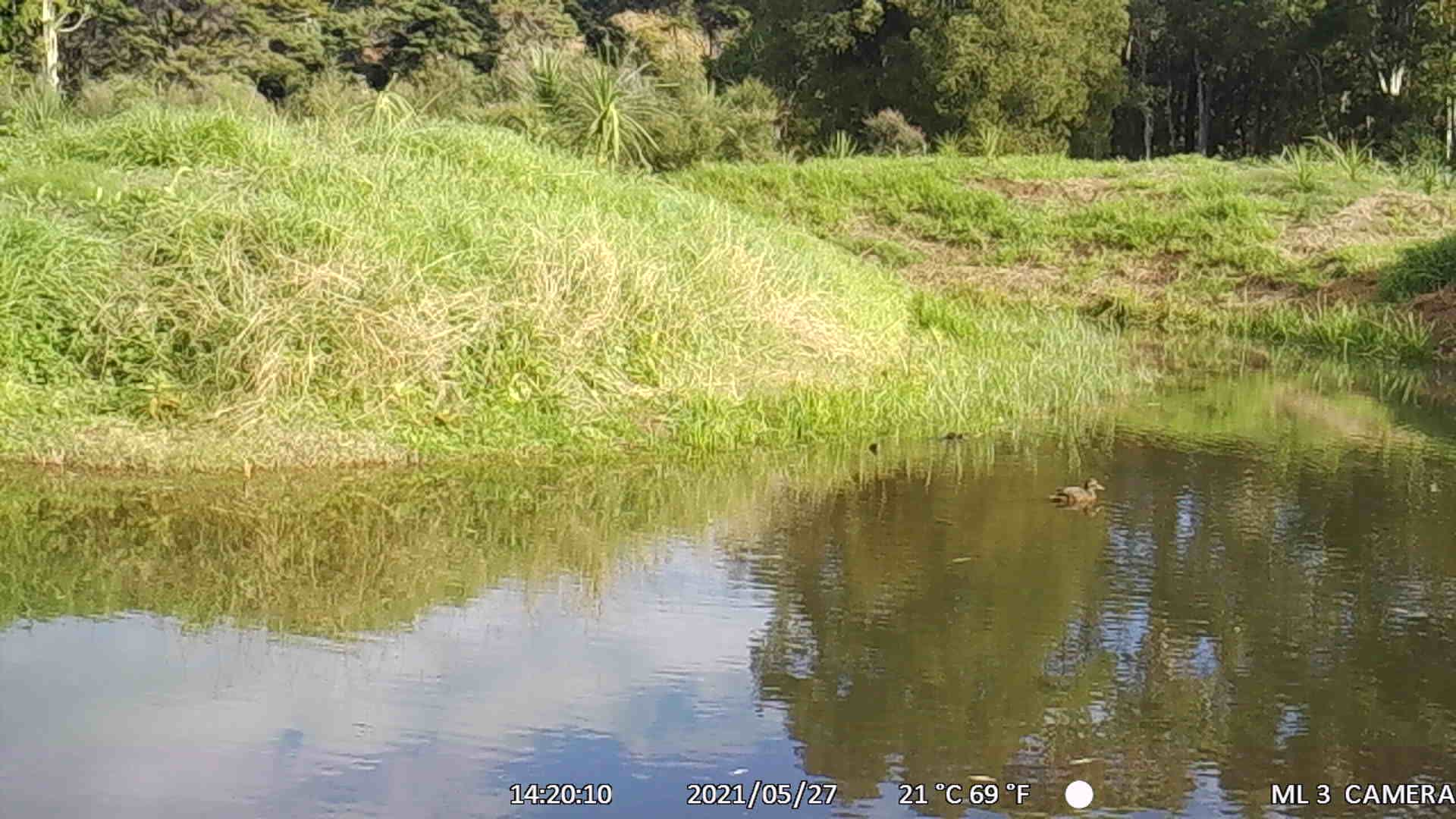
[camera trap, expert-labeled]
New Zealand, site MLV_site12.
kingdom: Animalia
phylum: Chordata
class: Aves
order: Anseriformes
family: Anatidae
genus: Anas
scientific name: Anas chlorotis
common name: brown teal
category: pateke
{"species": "pateke (brown teal) (Anas chlorotis)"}